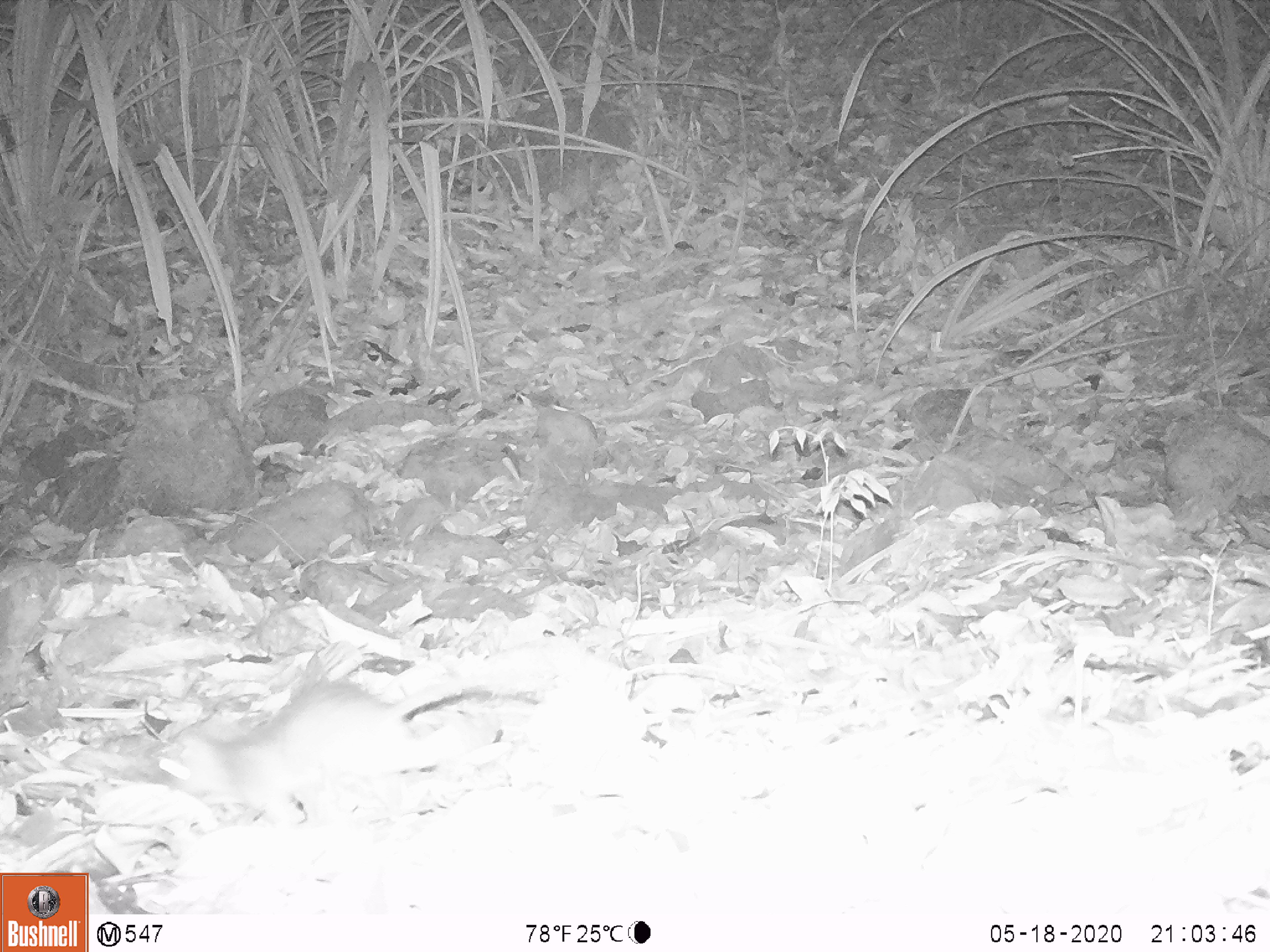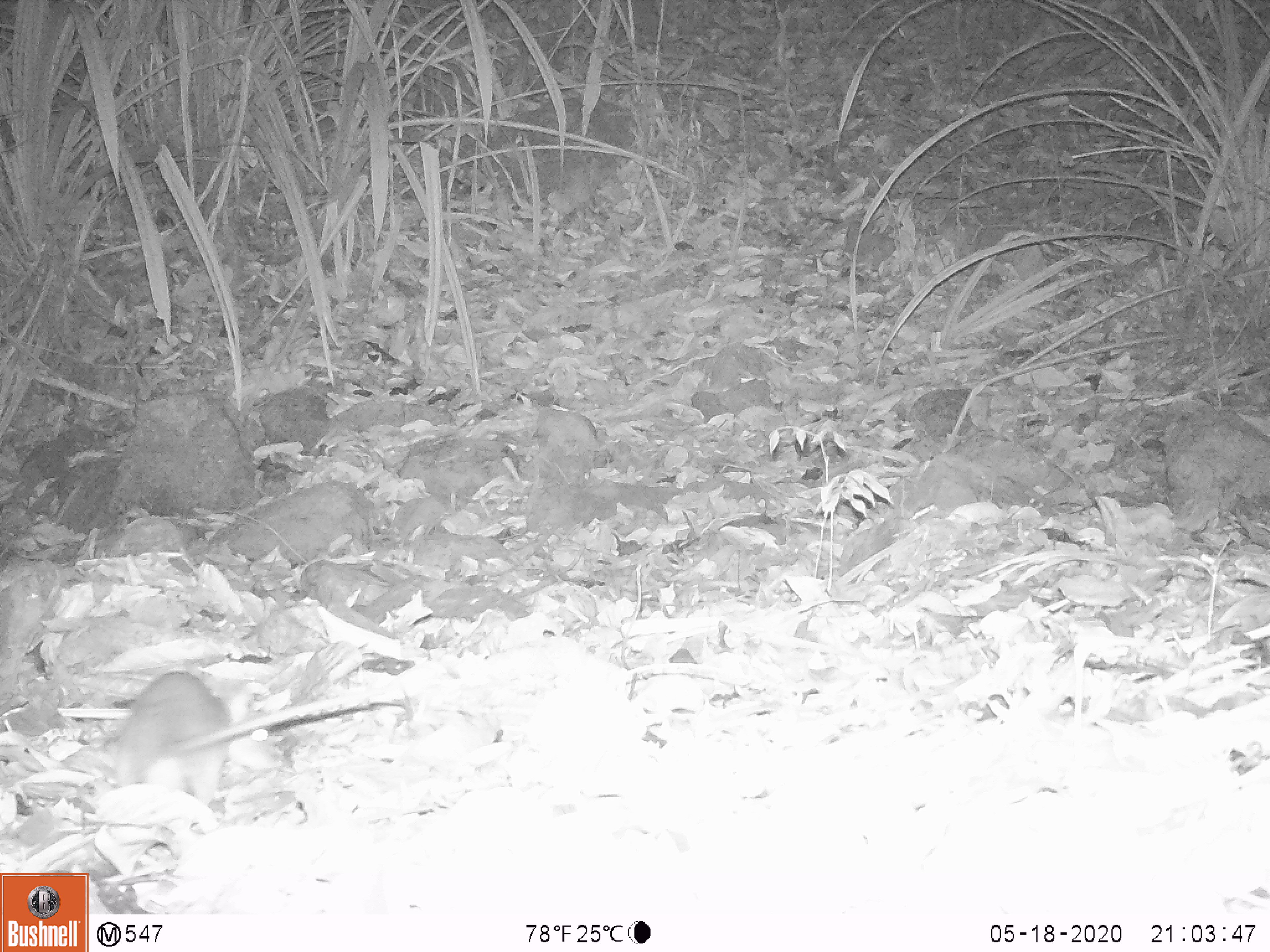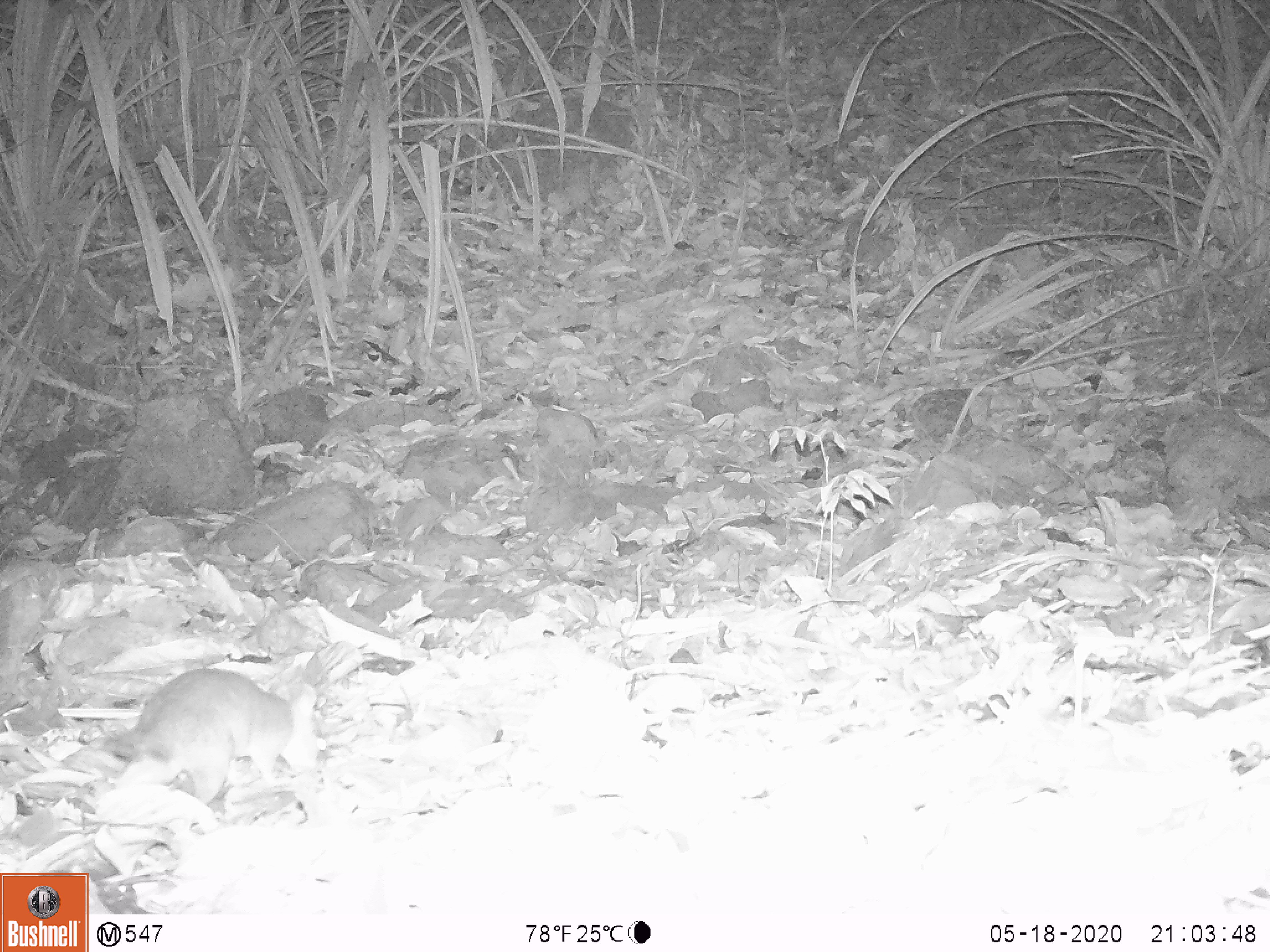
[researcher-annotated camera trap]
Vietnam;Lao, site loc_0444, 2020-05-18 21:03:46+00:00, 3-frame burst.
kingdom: Animalia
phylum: Chordata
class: Mammalia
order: Rodentia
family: Muridae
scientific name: Muridae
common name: old-world mice and rats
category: unidentified murid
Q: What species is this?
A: Unidentified murid (old-world mice and rats) (Muridae).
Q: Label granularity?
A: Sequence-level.